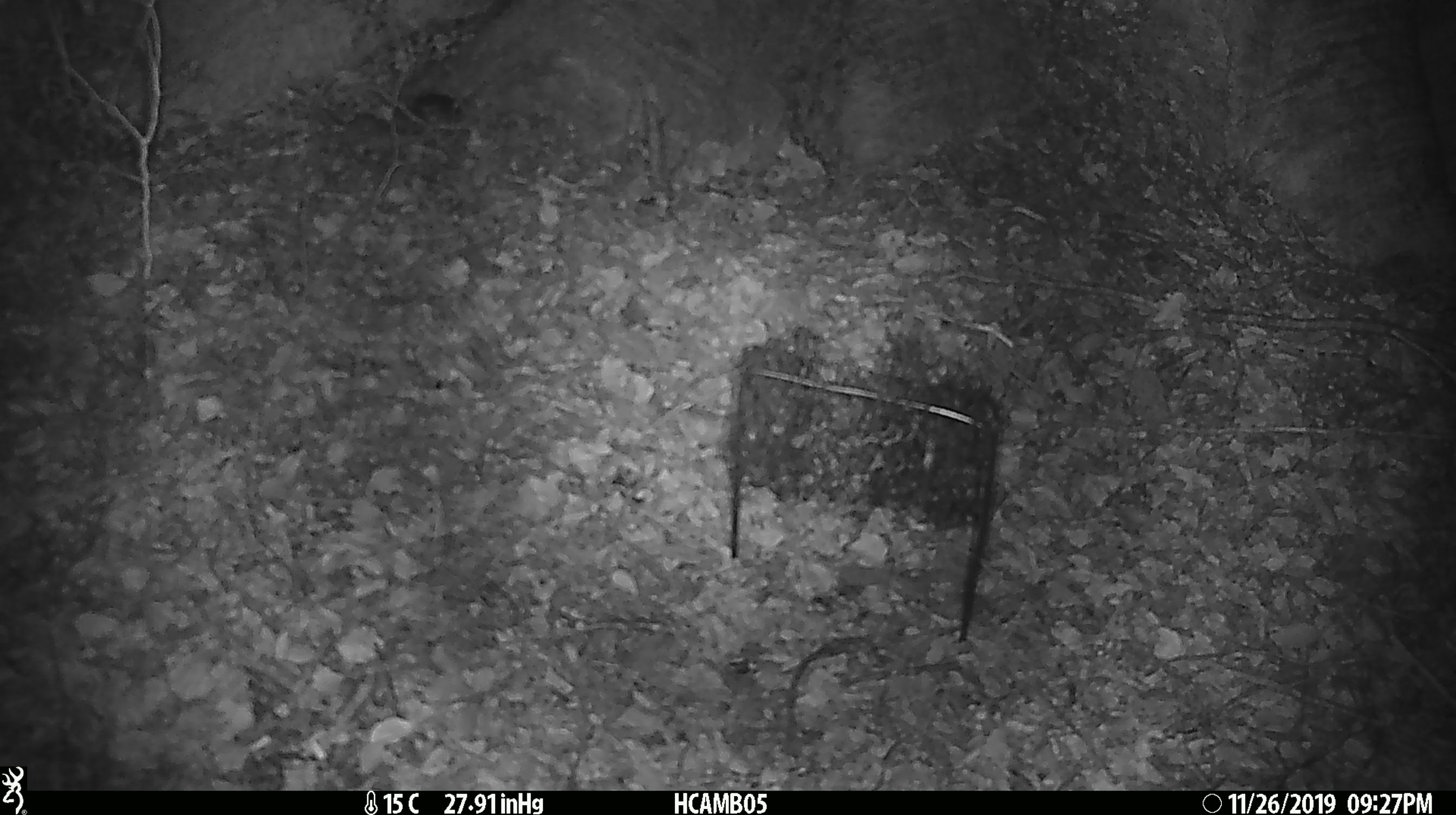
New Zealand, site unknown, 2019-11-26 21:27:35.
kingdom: Animalia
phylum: Chordata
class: Mammalia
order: Rodentia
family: Muridae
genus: Mus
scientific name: Mus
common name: mouse